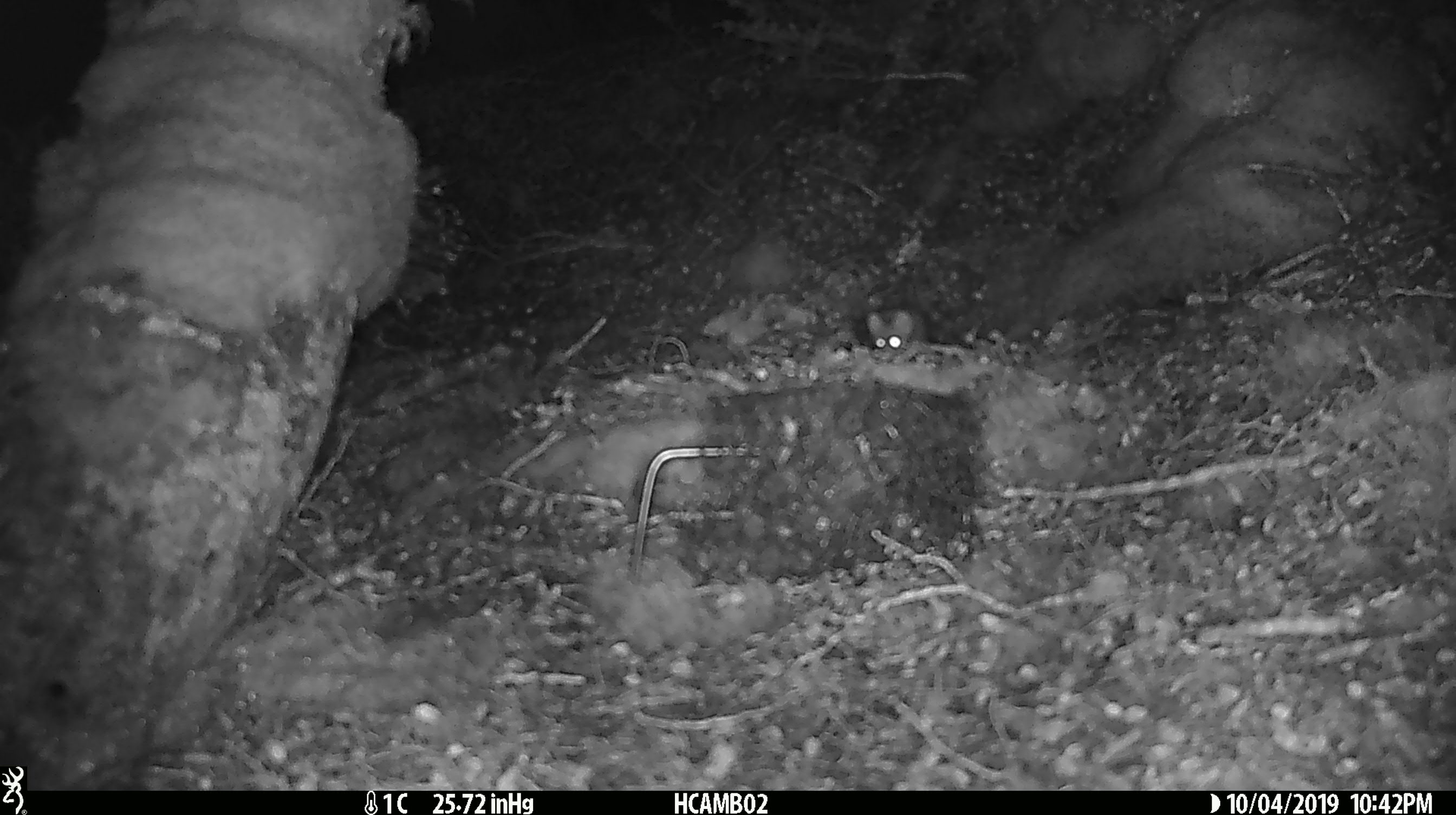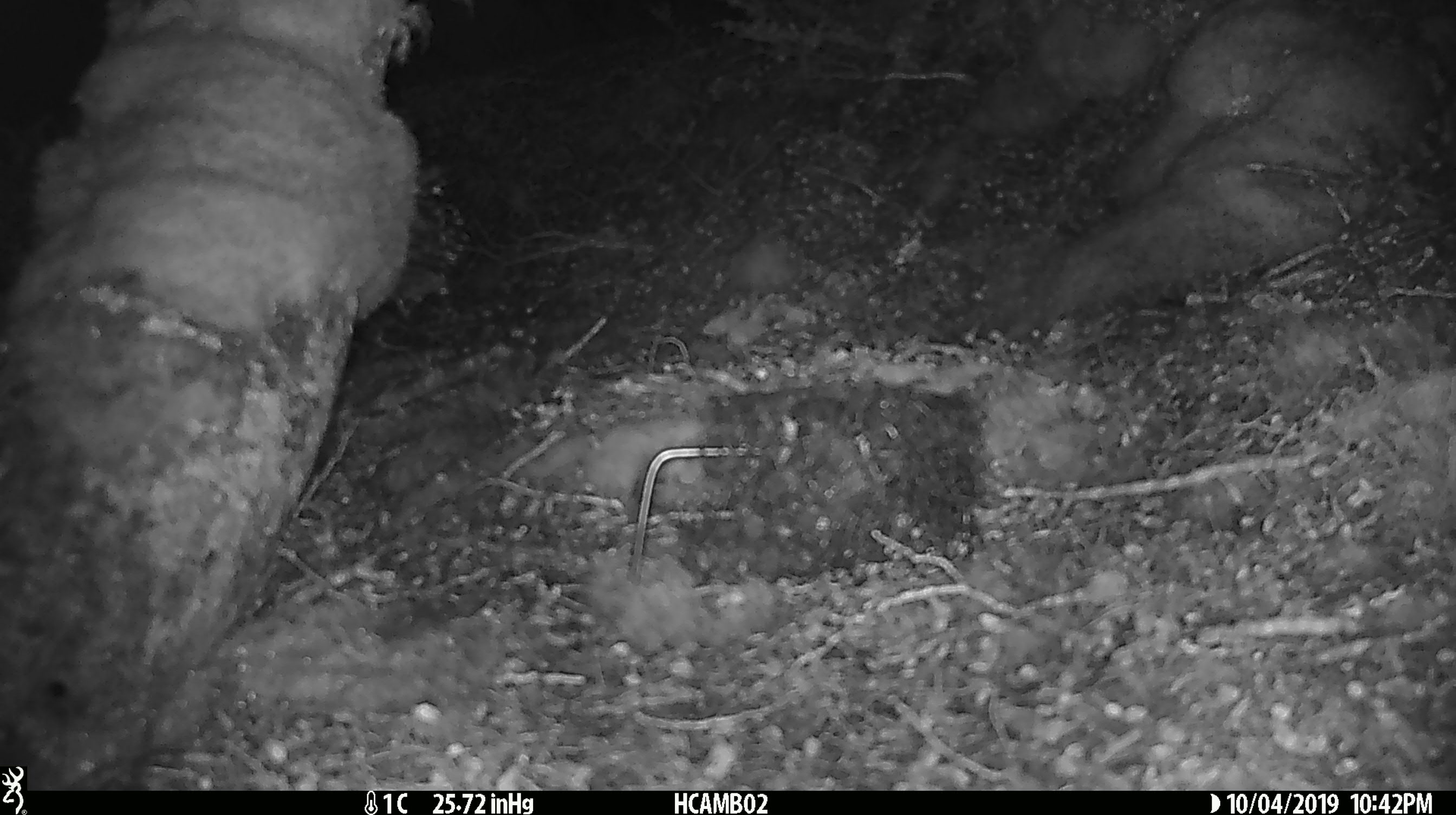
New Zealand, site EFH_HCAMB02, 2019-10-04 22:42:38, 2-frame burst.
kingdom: Animalia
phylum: Chordata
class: Mammalia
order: Rodentia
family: Muridae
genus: Mus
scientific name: Mus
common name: mouse